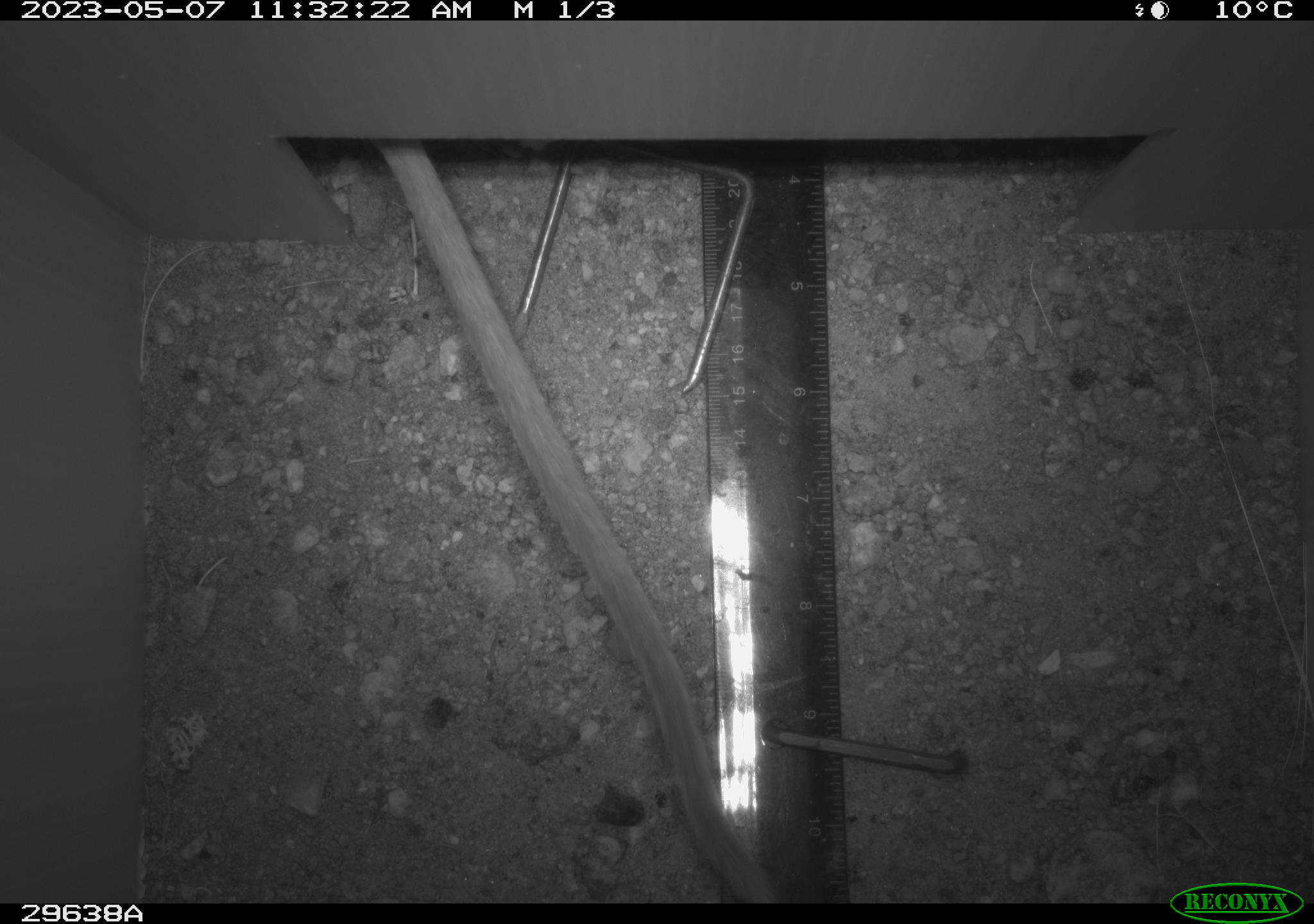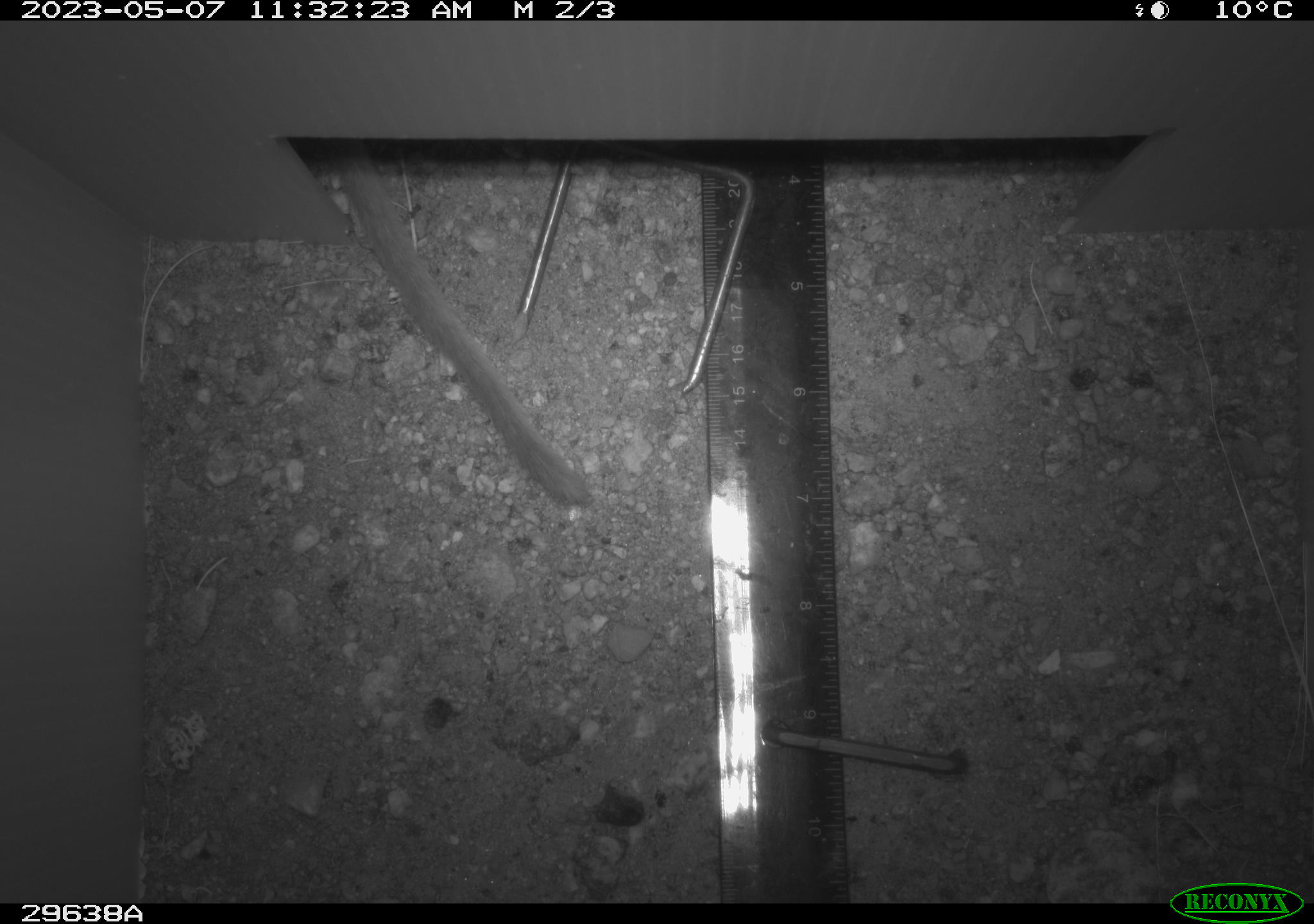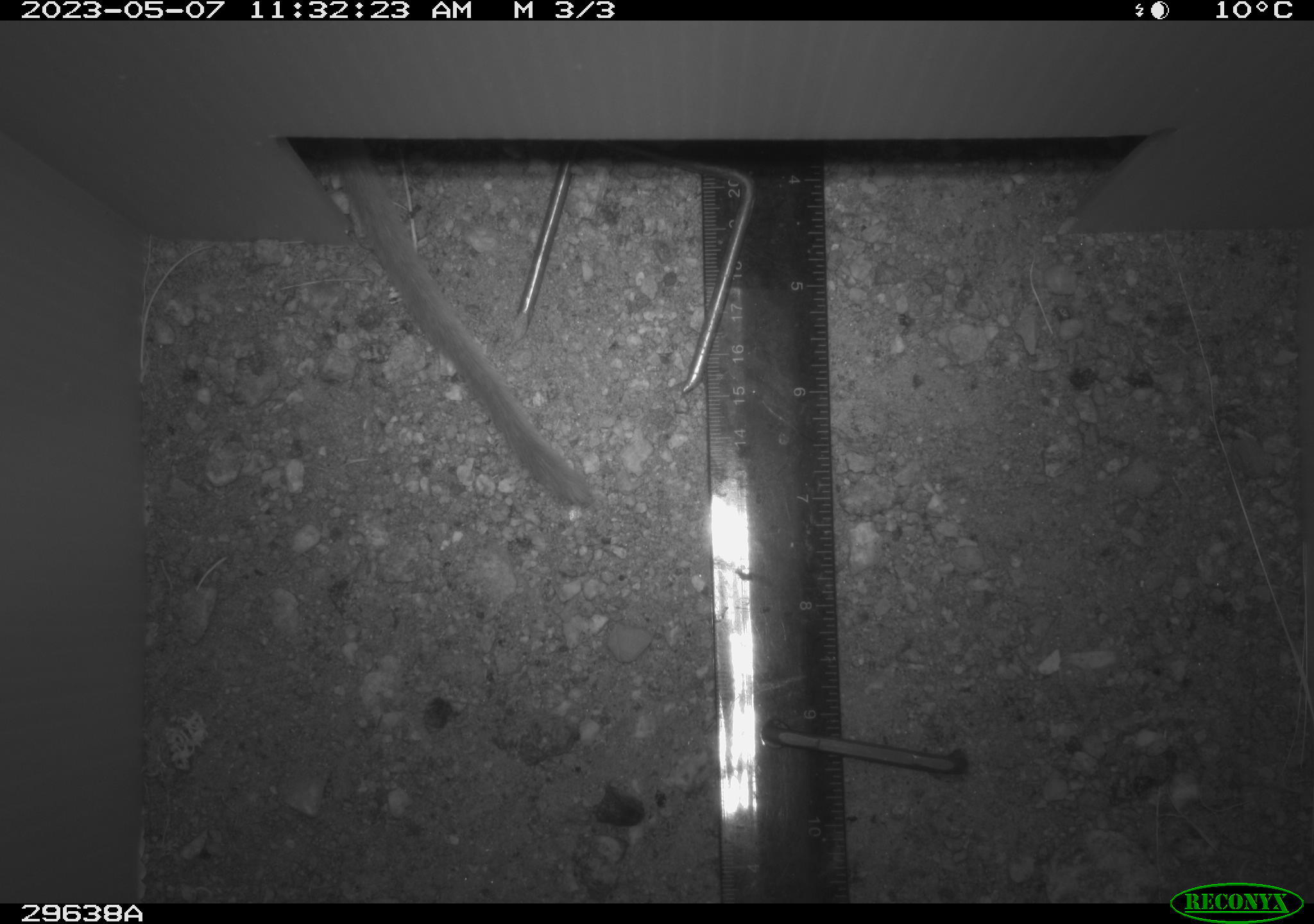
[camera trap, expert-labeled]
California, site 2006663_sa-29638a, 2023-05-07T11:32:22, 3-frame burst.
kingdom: Animalia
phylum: Chordata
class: Mammalia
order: Rodentia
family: Cricetidae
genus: Neotoma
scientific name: Neotoma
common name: pack rat or woodrat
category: neotoma species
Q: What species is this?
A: Neotoma species (pack rat or woodrat) (Neotoma).